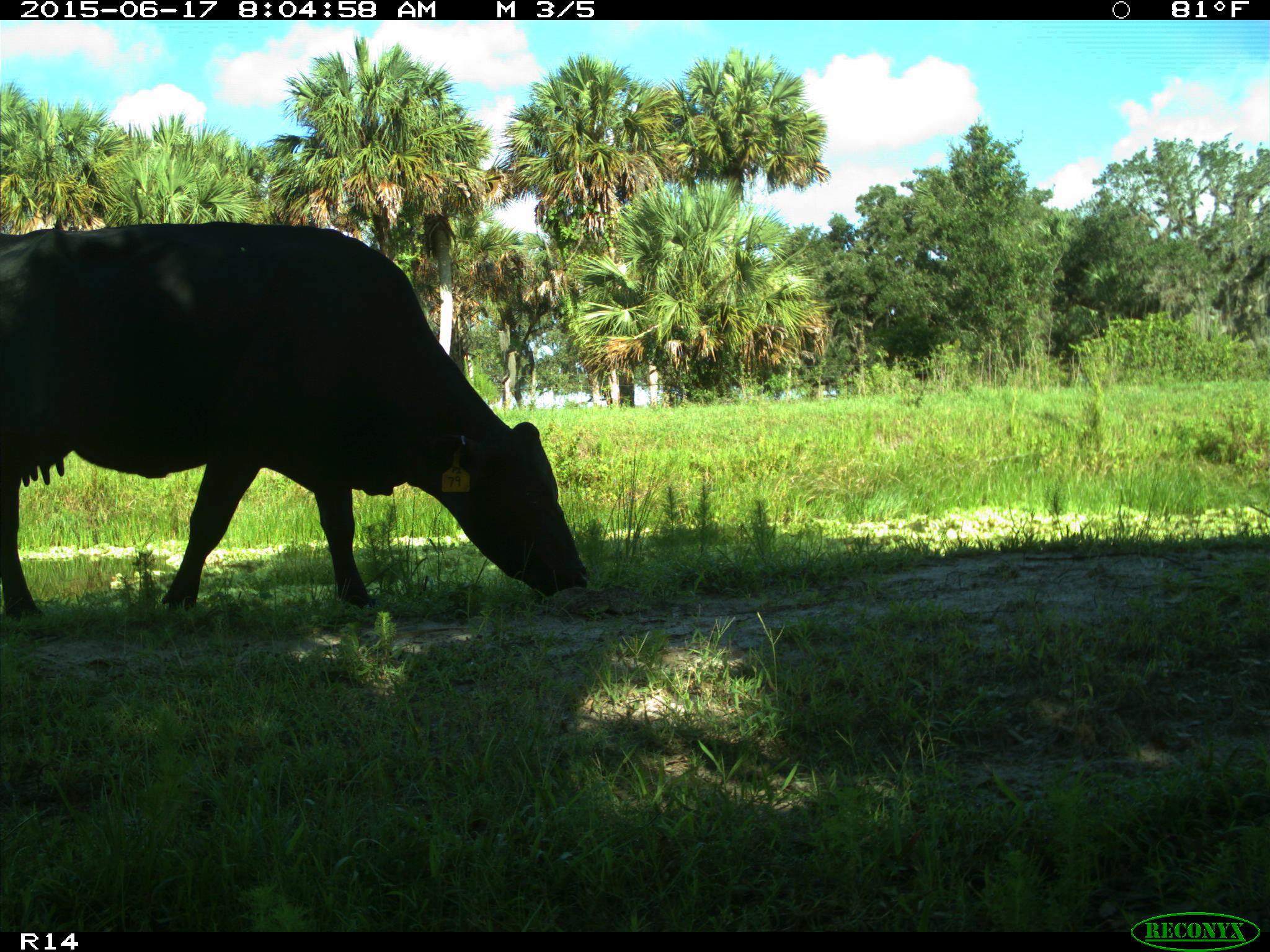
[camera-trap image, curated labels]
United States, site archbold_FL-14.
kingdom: Animalia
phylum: Chordata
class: Mammalia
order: Artiodactyla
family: Bovidae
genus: Bos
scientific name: Bos taurus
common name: domestic cow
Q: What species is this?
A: Bos taurus (domestic cow).